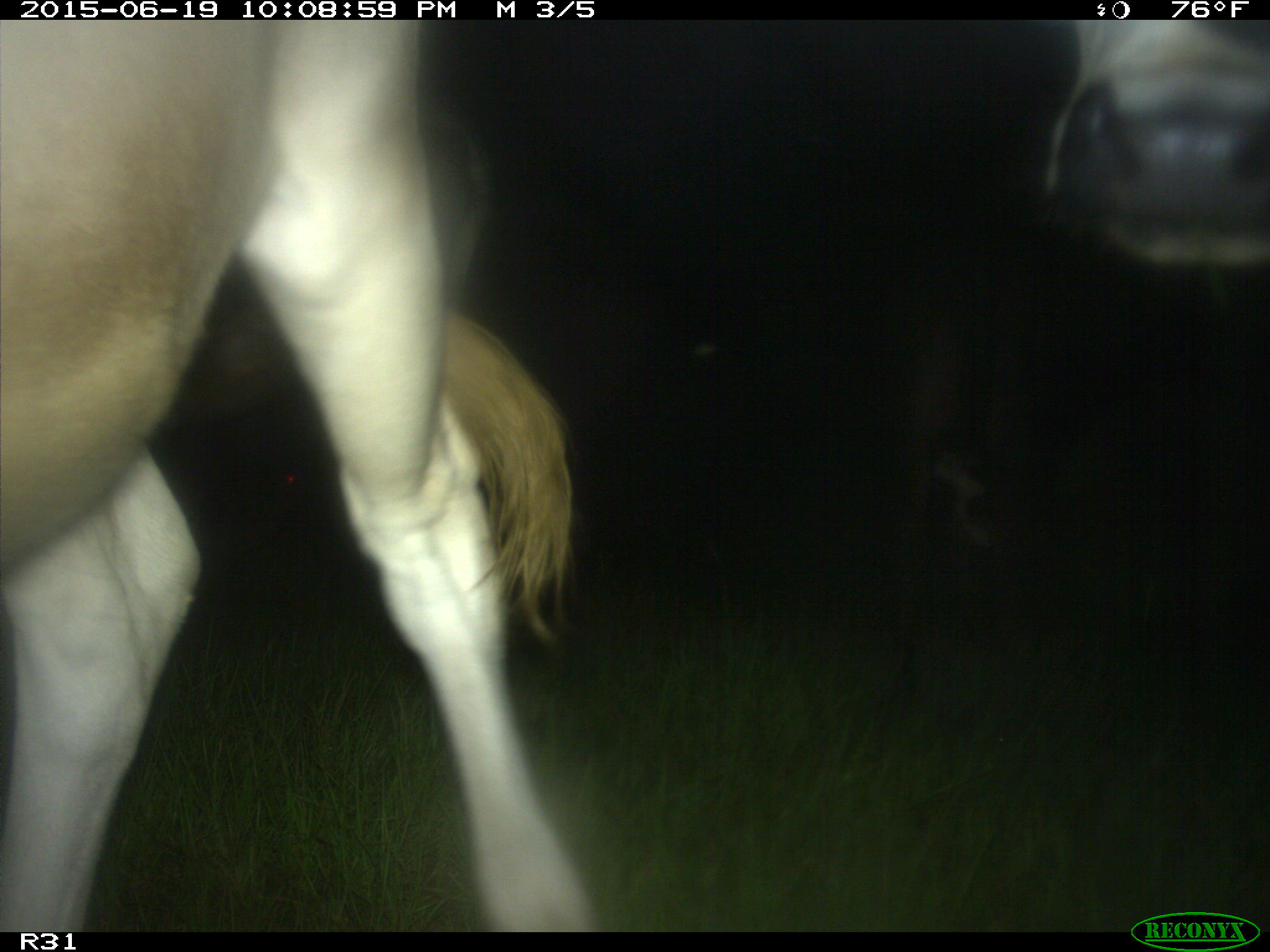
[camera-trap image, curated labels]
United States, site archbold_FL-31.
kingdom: Animalia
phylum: Chordata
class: Mammalia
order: Artiodactyla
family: Bovidae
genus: Bos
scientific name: Bos taurus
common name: domestic cow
Bos taurus (domestic cow).